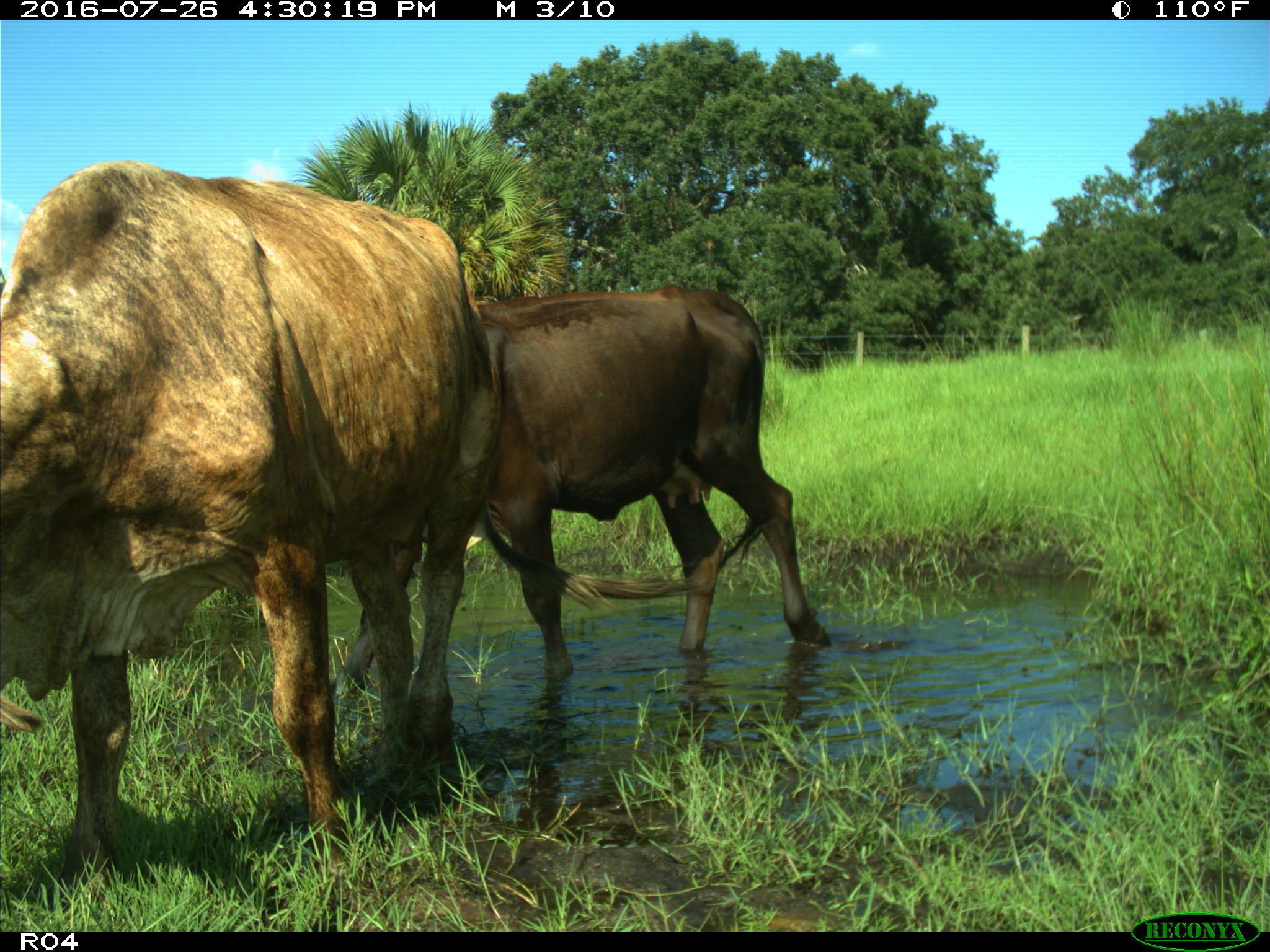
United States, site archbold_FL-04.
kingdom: Animalia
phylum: Chordata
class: Mammalia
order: Artiodactyla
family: Bovidae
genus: Bos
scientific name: Bos taurus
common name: domestic cow